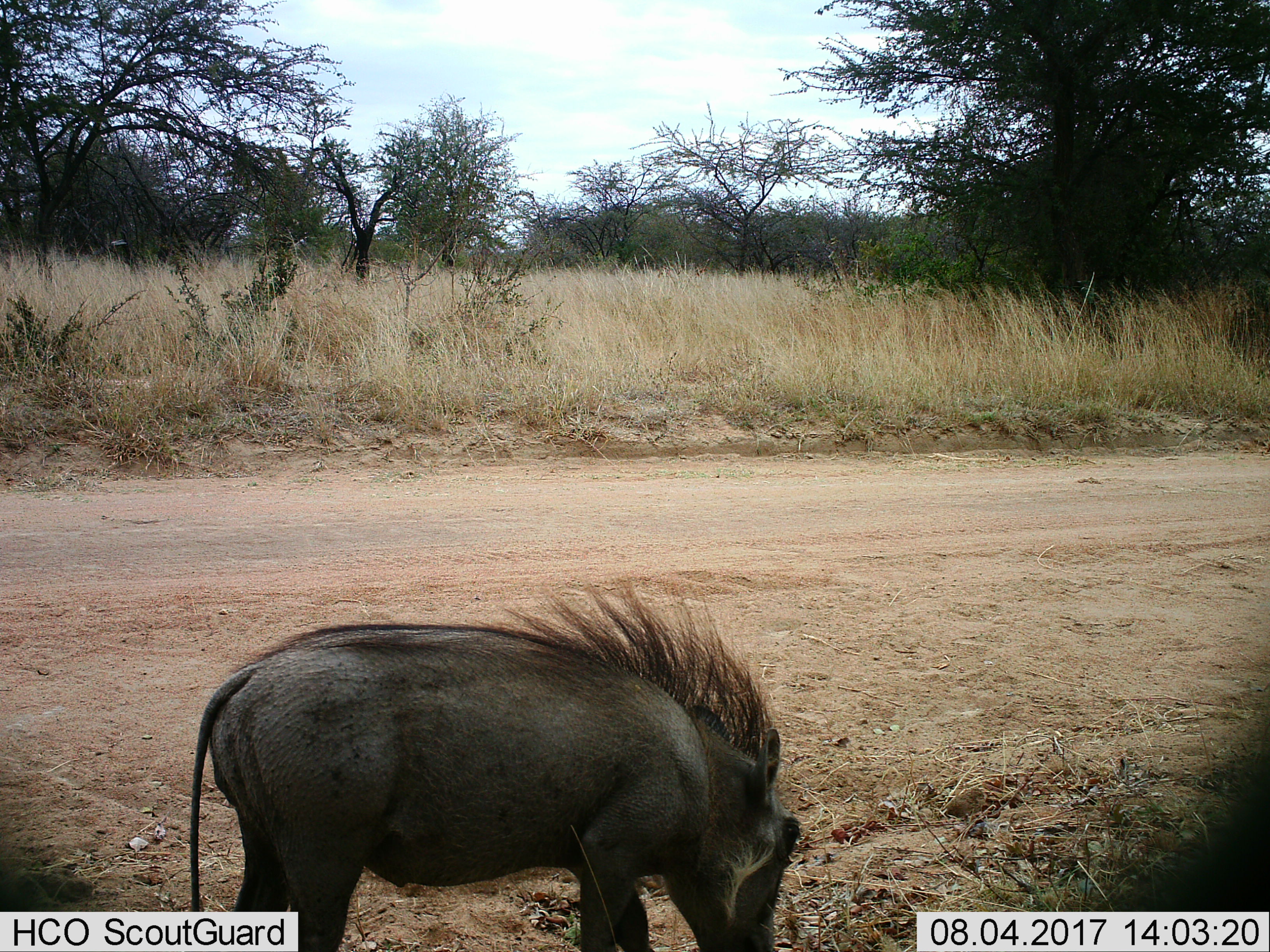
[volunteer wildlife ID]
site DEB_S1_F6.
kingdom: Animalia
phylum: Chordata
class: Mammalia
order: Artiodactyla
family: Suidae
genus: Phacochoerus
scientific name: Phacochoerus africanus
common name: warthog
Warthog (Phacochoerus africanus), count 1. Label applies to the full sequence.